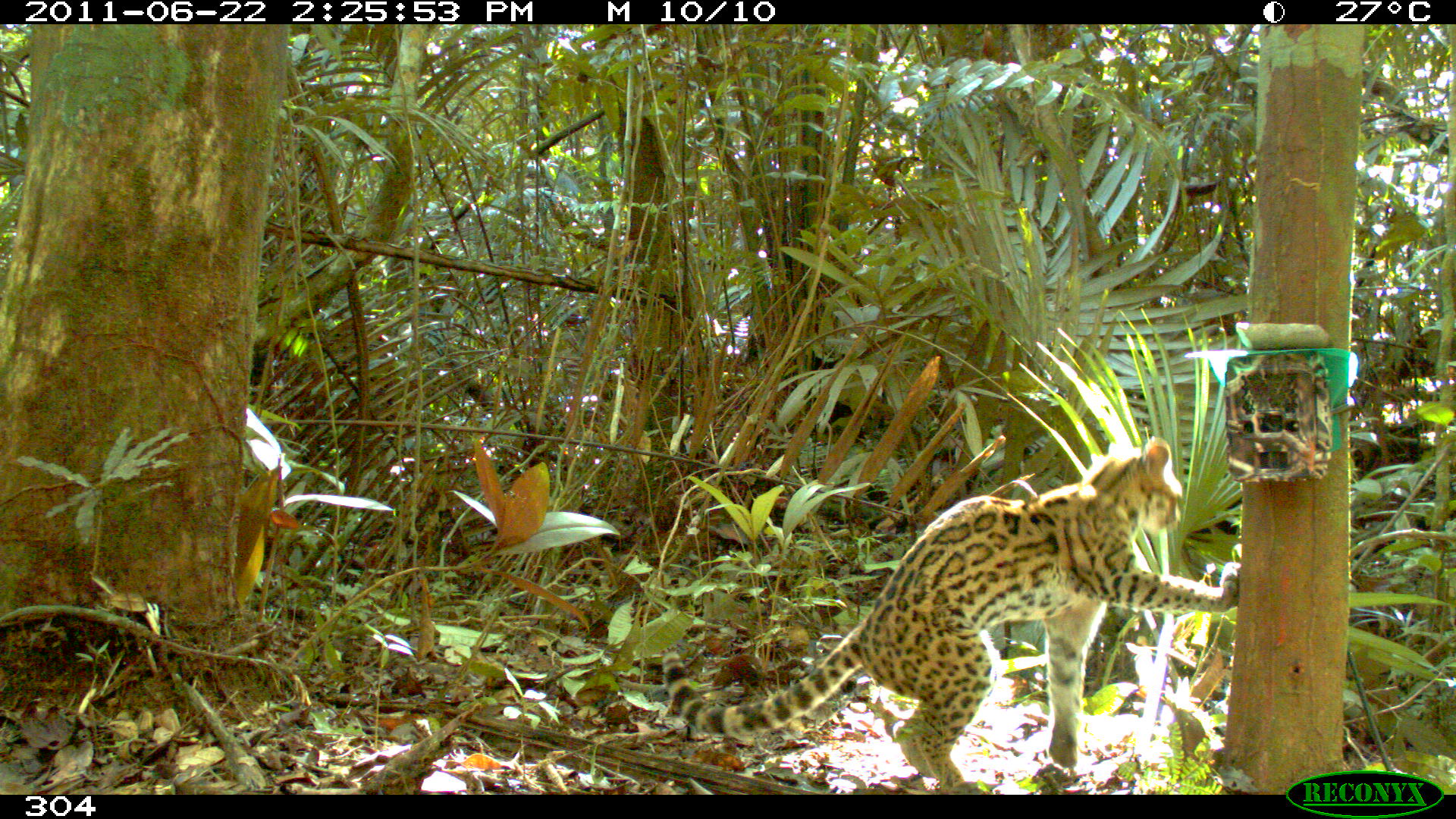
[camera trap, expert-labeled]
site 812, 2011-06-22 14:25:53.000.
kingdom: Animalia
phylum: Chordata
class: Mammalia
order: Carnivora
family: Felidae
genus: Leopardus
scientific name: Leopardus wiedii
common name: margay